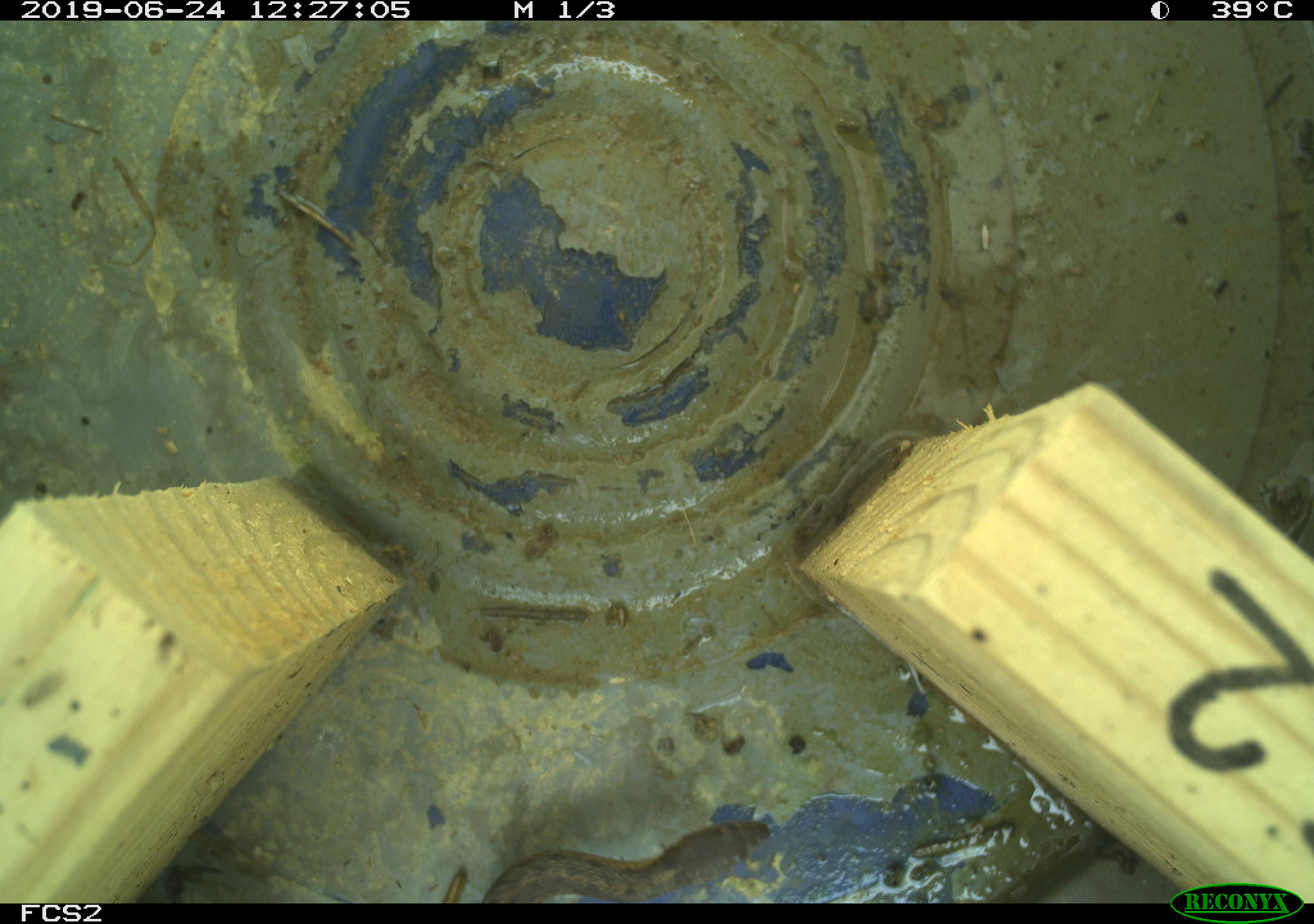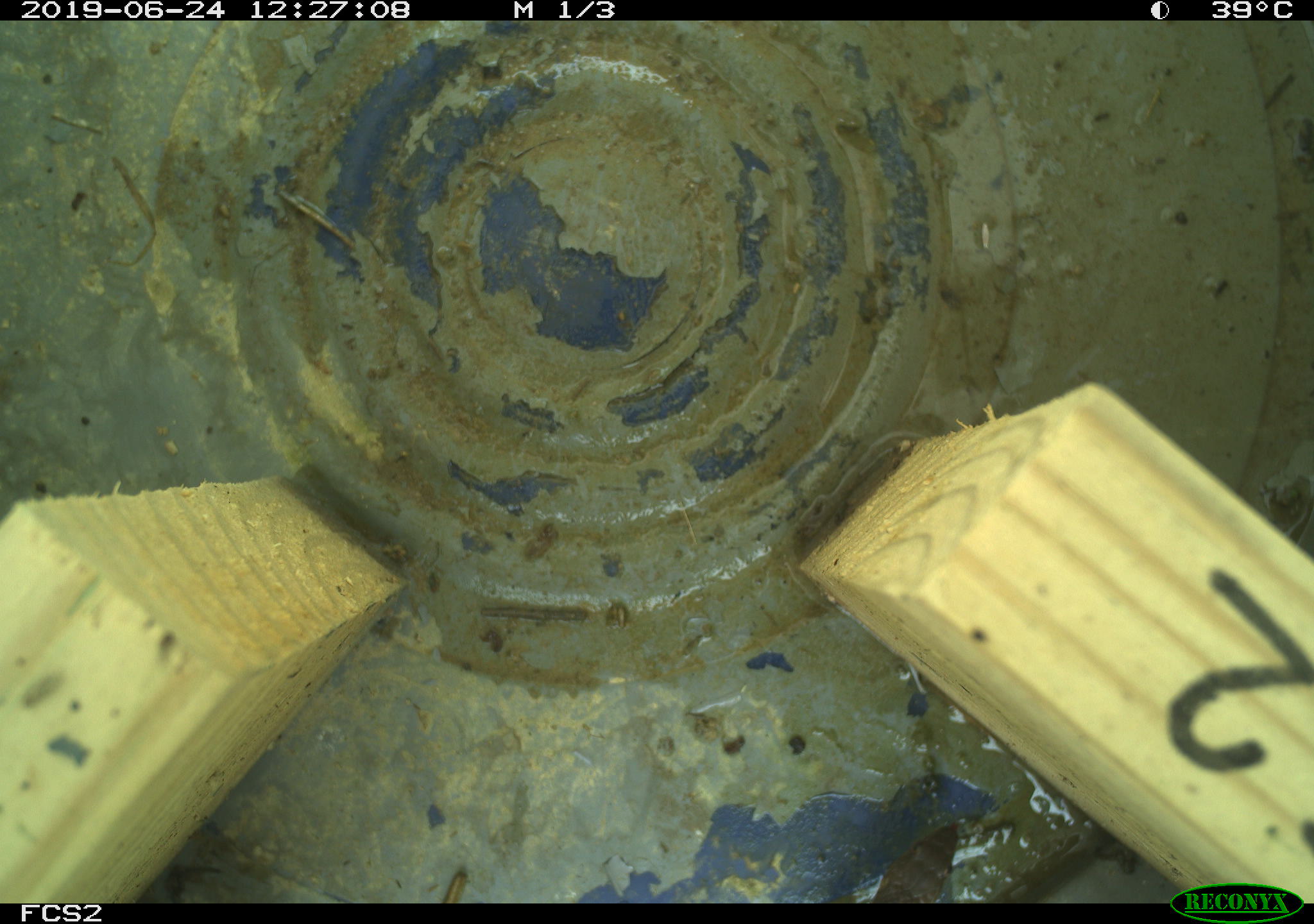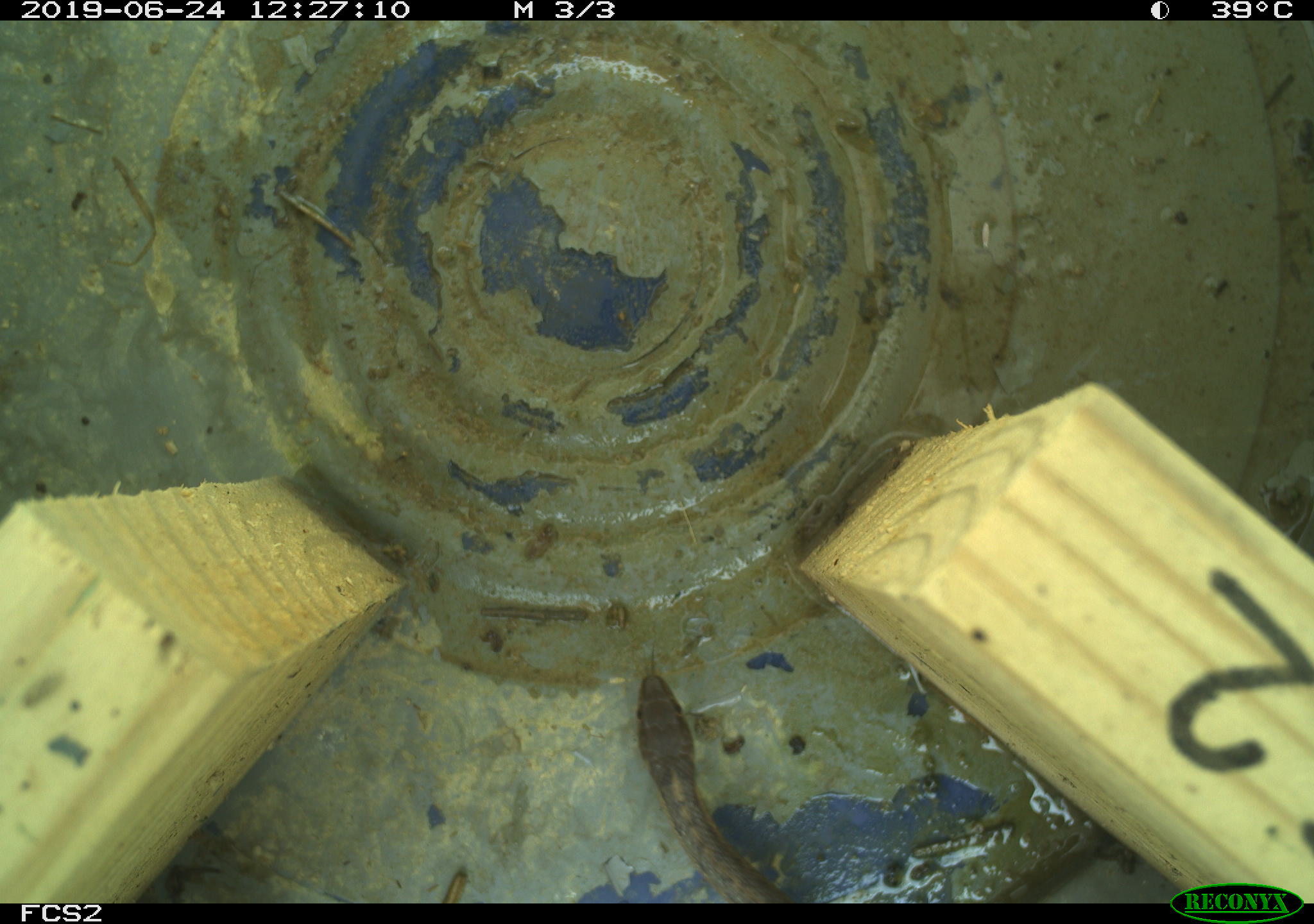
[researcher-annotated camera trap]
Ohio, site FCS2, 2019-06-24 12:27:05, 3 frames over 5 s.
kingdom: Animalia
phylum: Chordata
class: Reptilia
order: Squamata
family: Colubridae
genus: Thamnophis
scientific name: Thamnophis sirtalis sirtalis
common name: eastern gartersnake